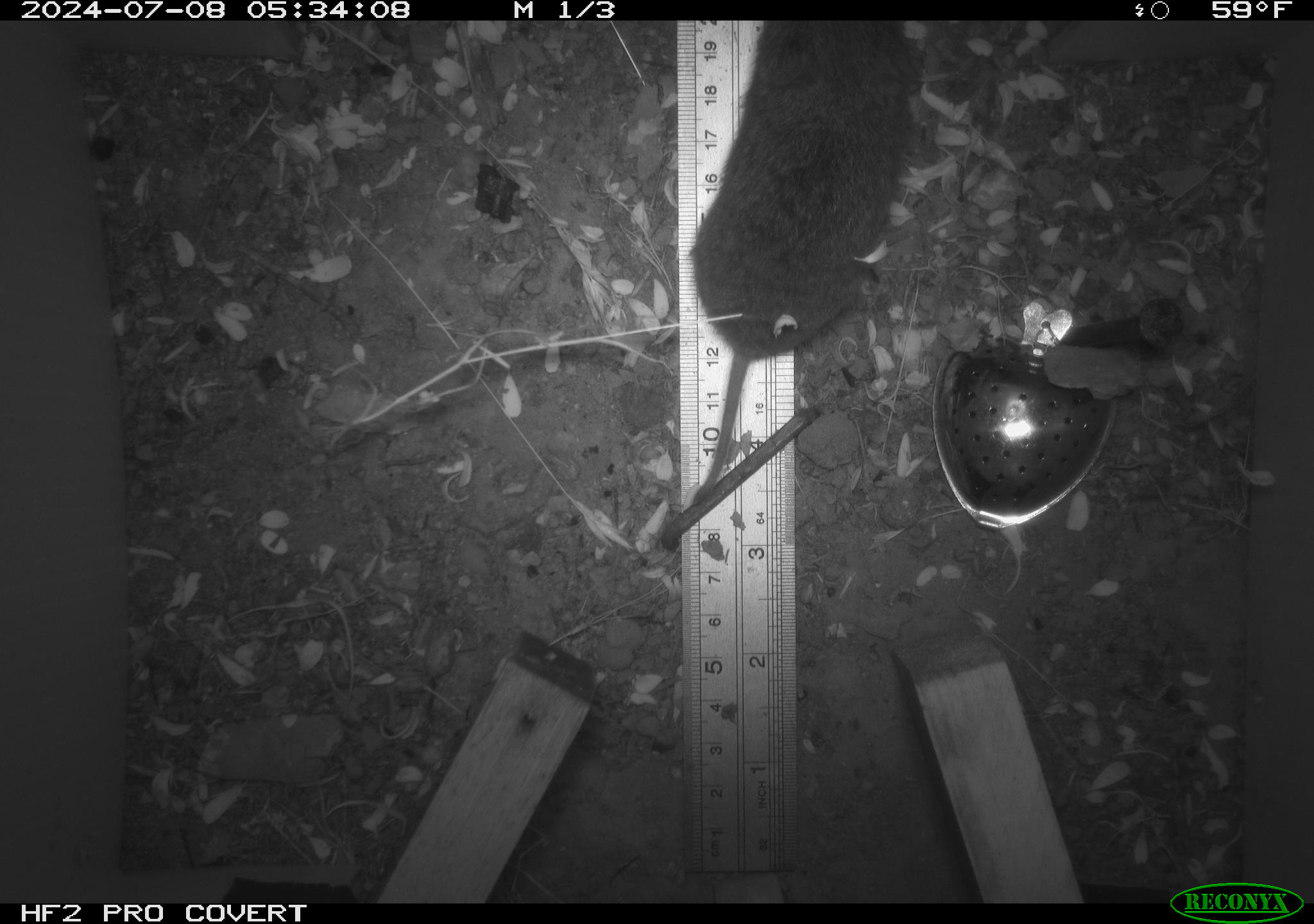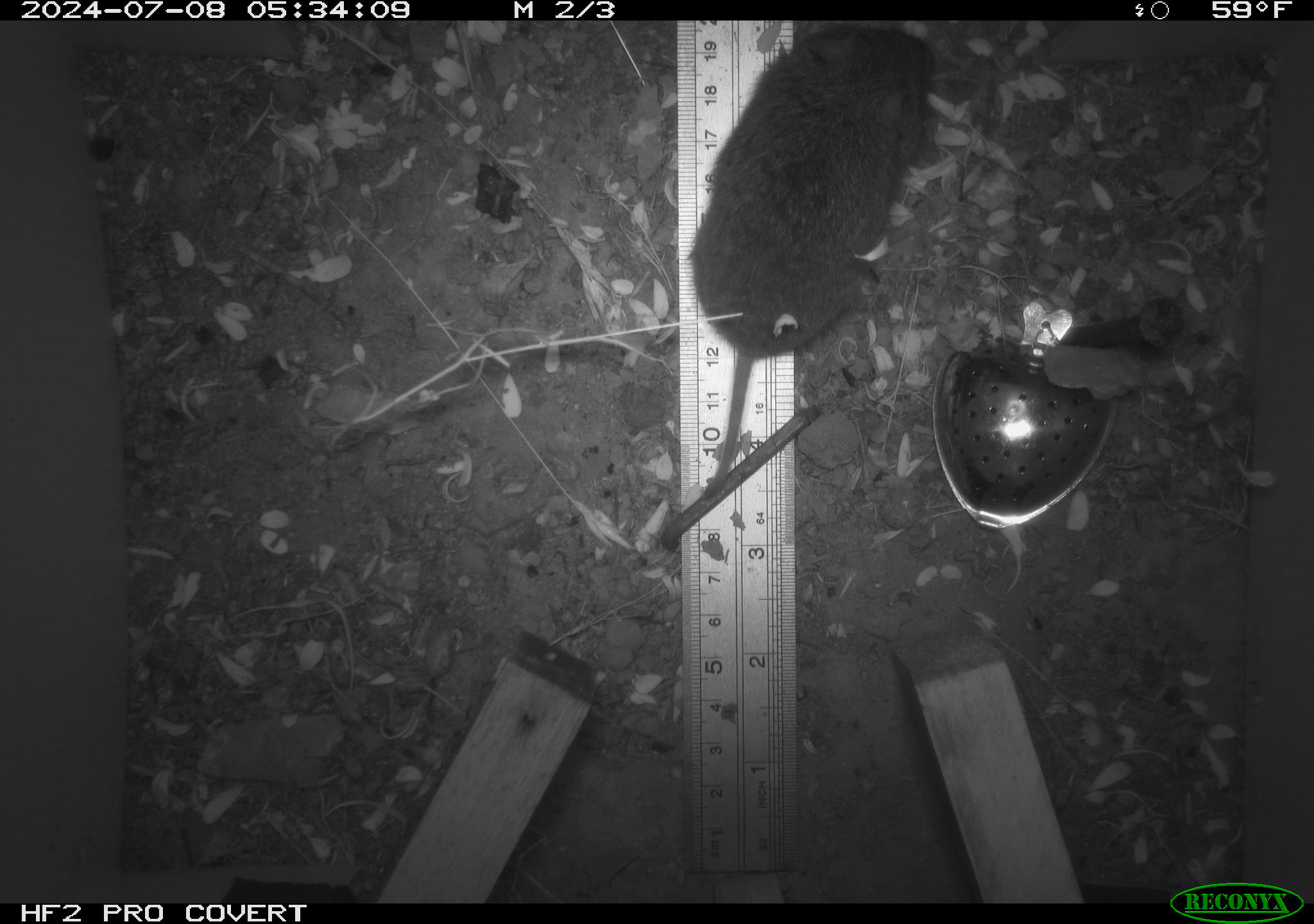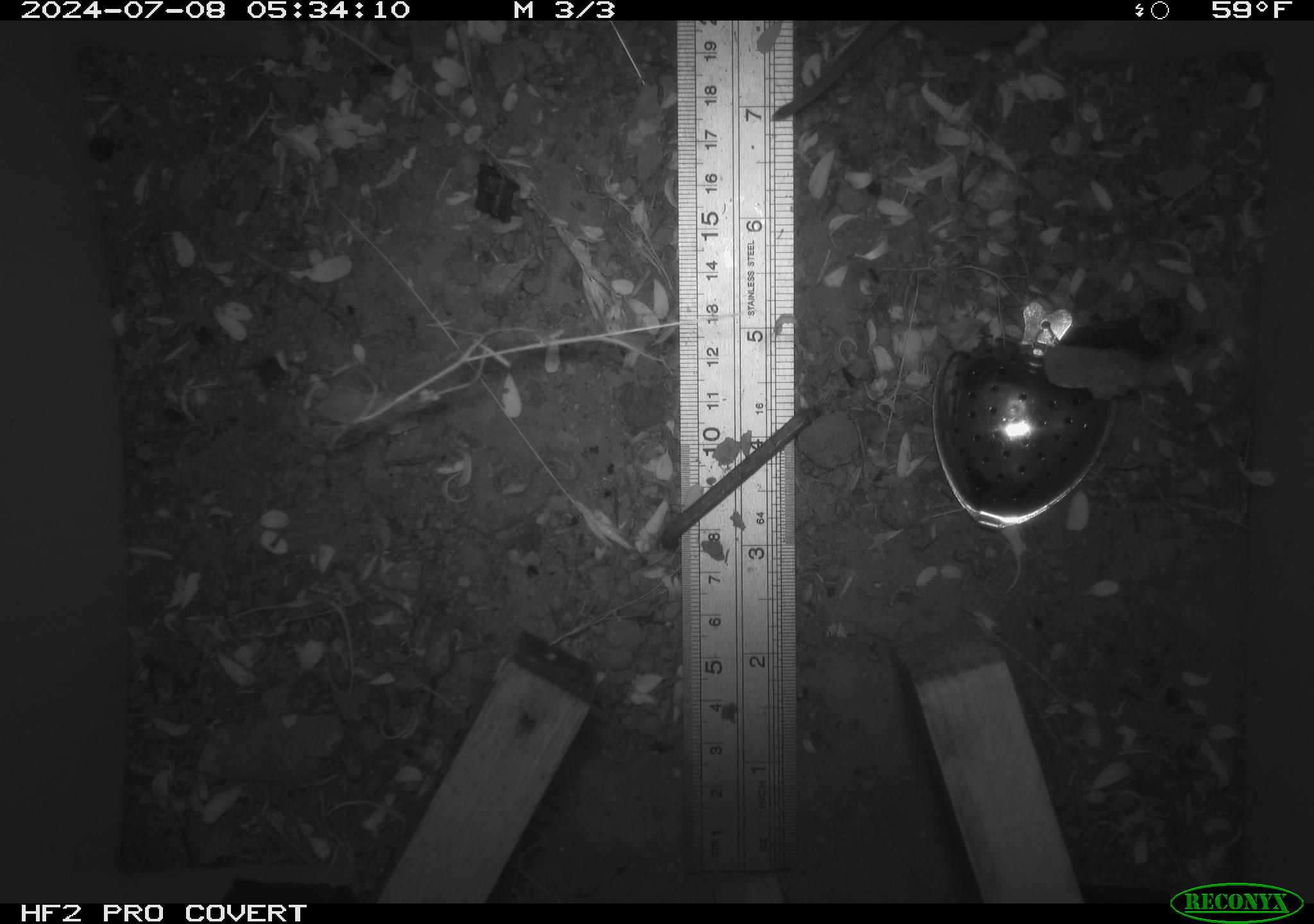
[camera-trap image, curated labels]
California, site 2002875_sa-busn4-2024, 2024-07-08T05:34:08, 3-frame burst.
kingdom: Animalia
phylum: Chordata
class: Mammalia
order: Rodentia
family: Cricetidae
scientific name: Arvicolinae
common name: voles, lemmings, and muskrats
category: arvicolinae subfamily